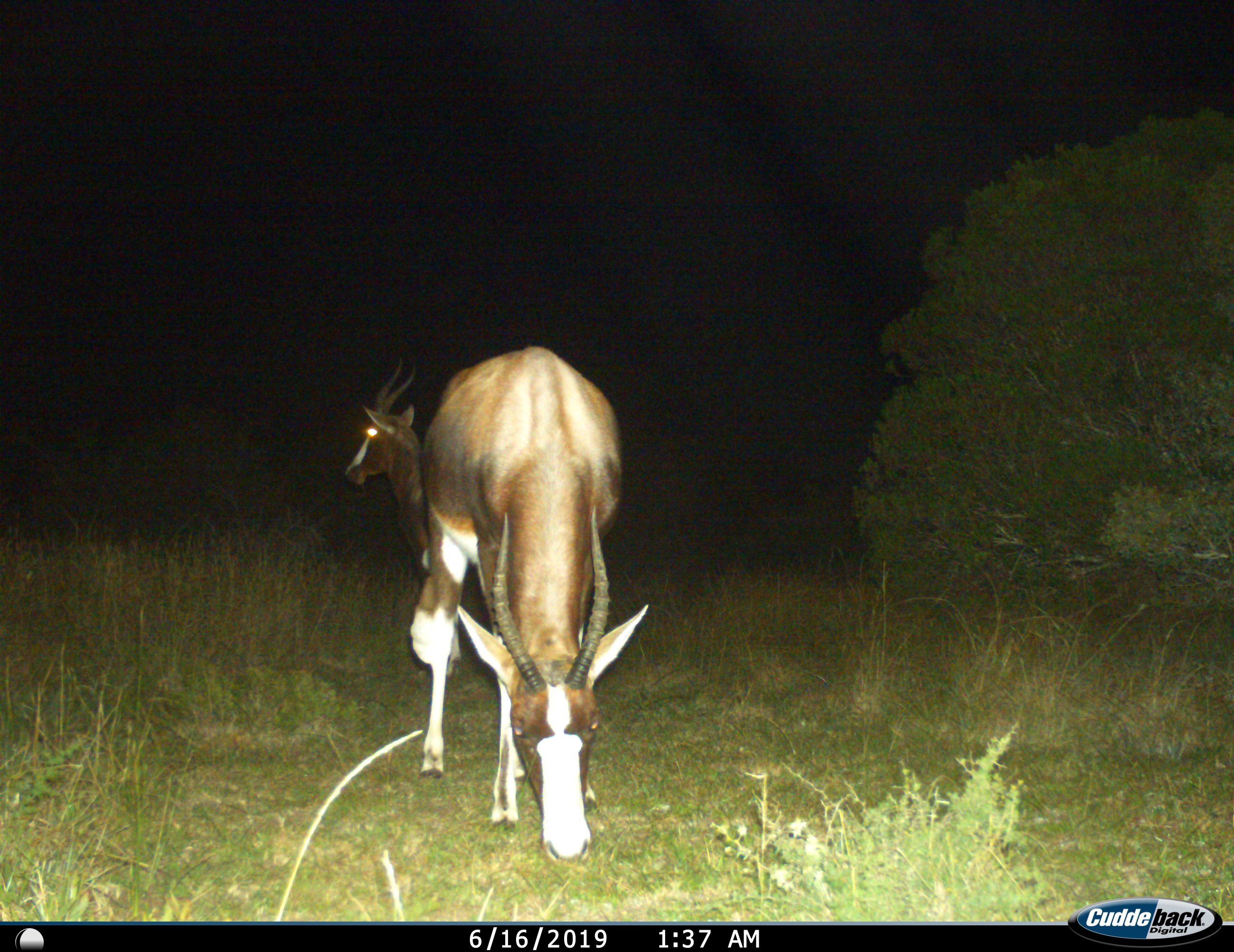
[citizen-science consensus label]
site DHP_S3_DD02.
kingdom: Animalia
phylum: Chordata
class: Mammalia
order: Artiodactyla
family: Bovidae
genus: Damaliscus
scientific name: Damaliscus pygargus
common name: bontebok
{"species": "bontebok (Damaliscus pygargus)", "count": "2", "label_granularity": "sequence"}